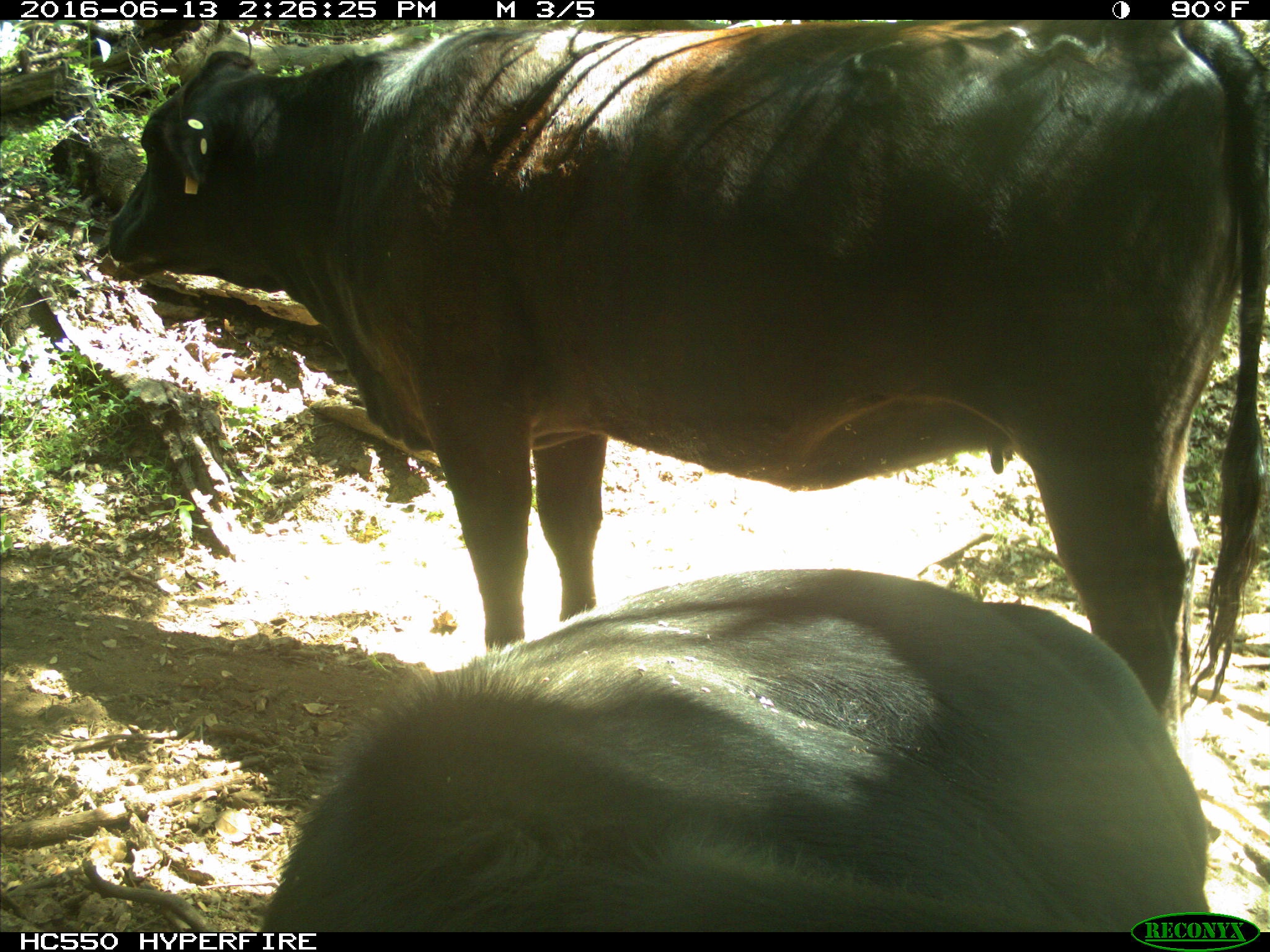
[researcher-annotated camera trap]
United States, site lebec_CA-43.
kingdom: Animalia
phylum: Chordata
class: Mammalia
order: Artiodactyla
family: Bovidae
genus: Bos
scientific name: Bos taurus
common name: domestic cow